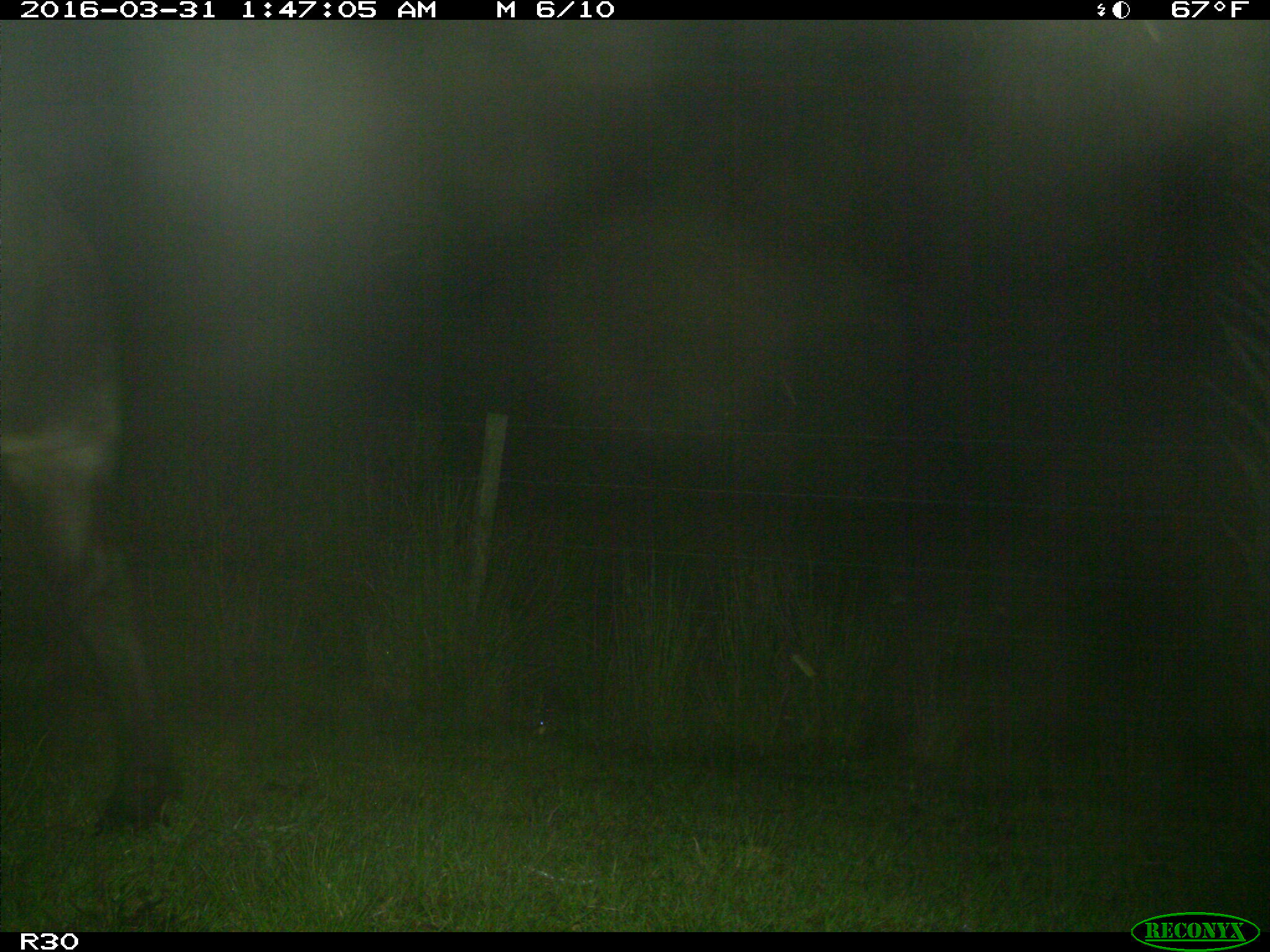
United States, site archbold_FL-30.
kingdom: Animalia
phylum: Chordata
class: Mammalia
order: Artiodactyla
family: Bovidae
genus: Bos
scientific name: Bos taurus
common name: domestic cow